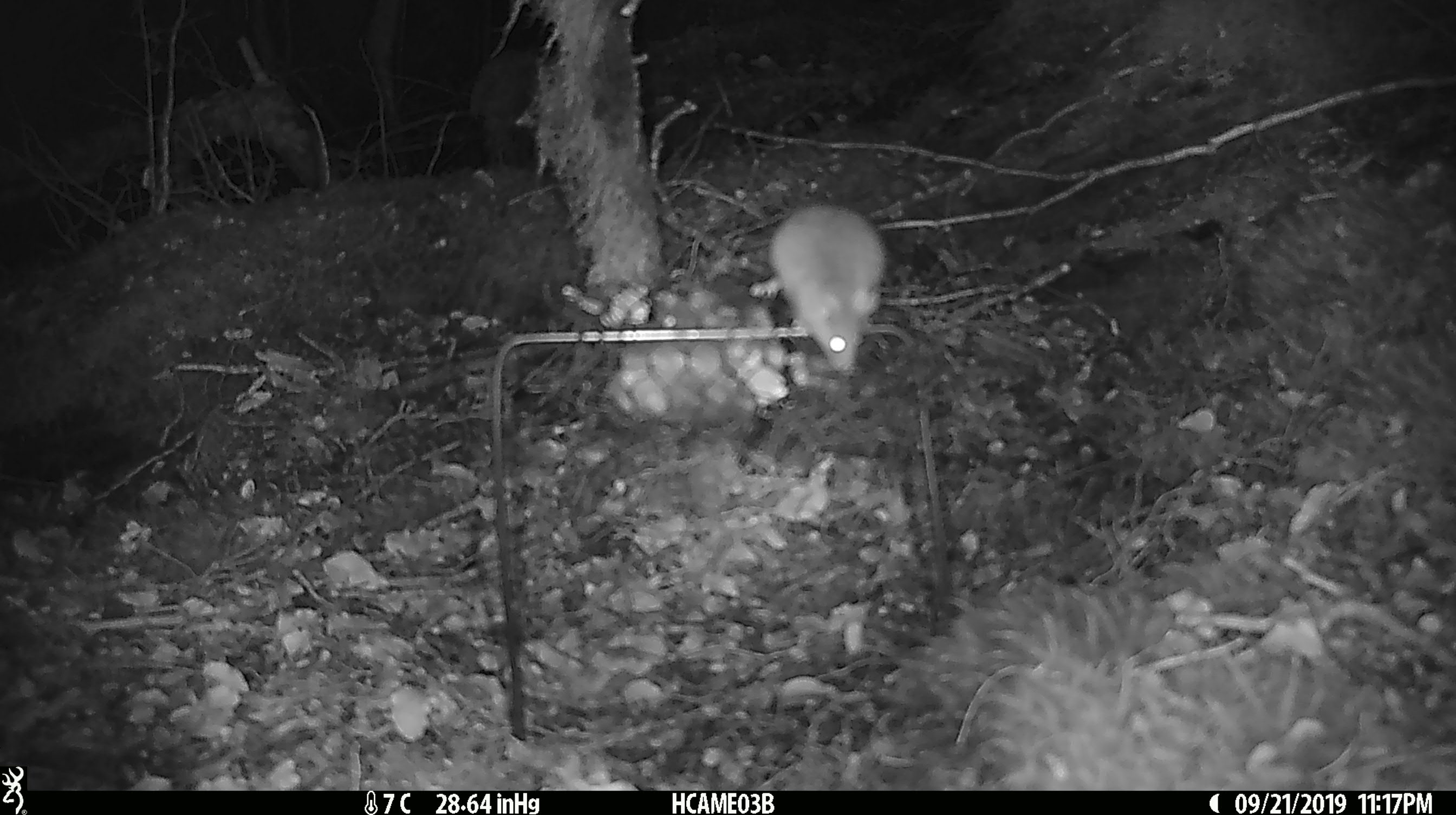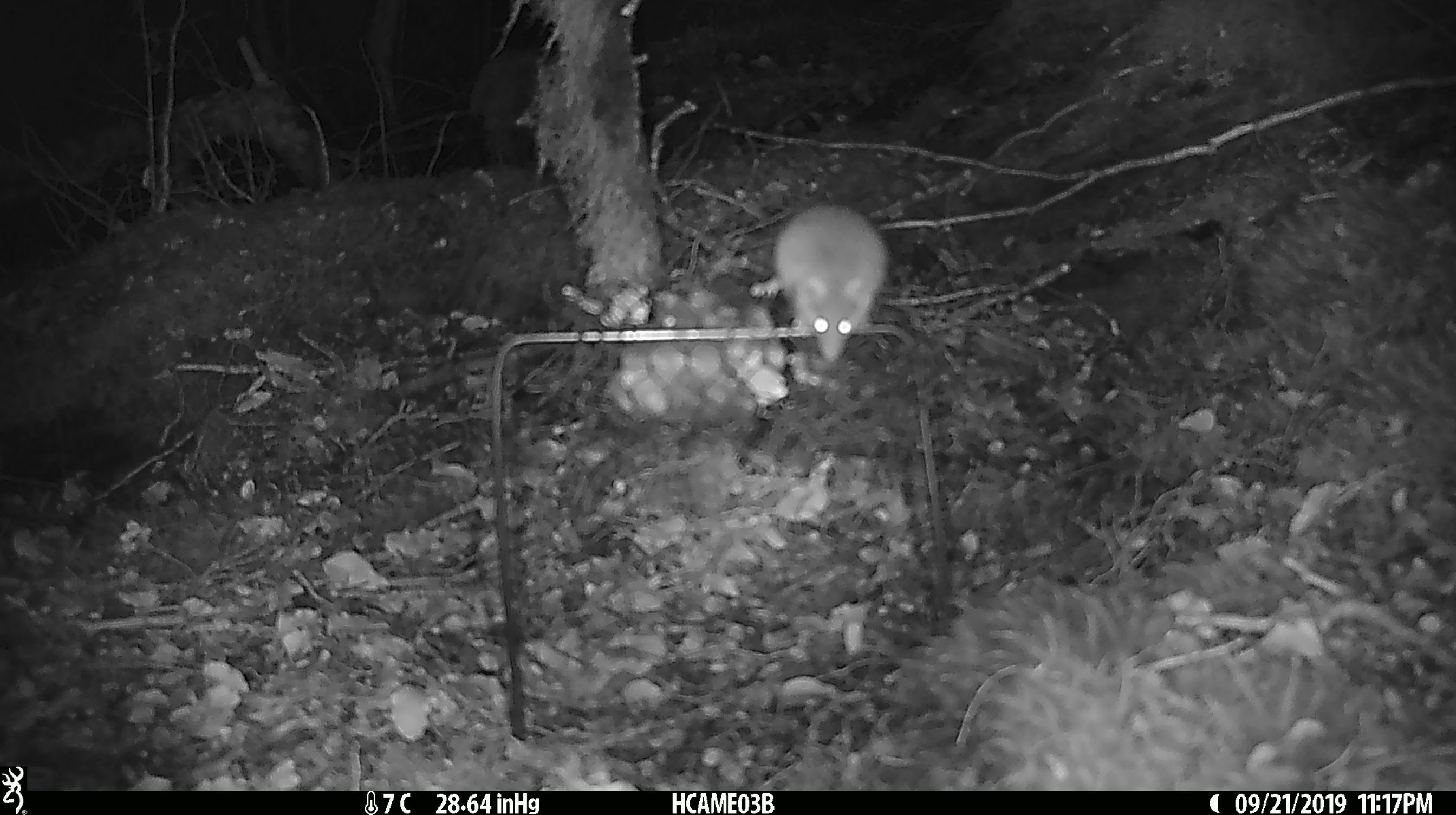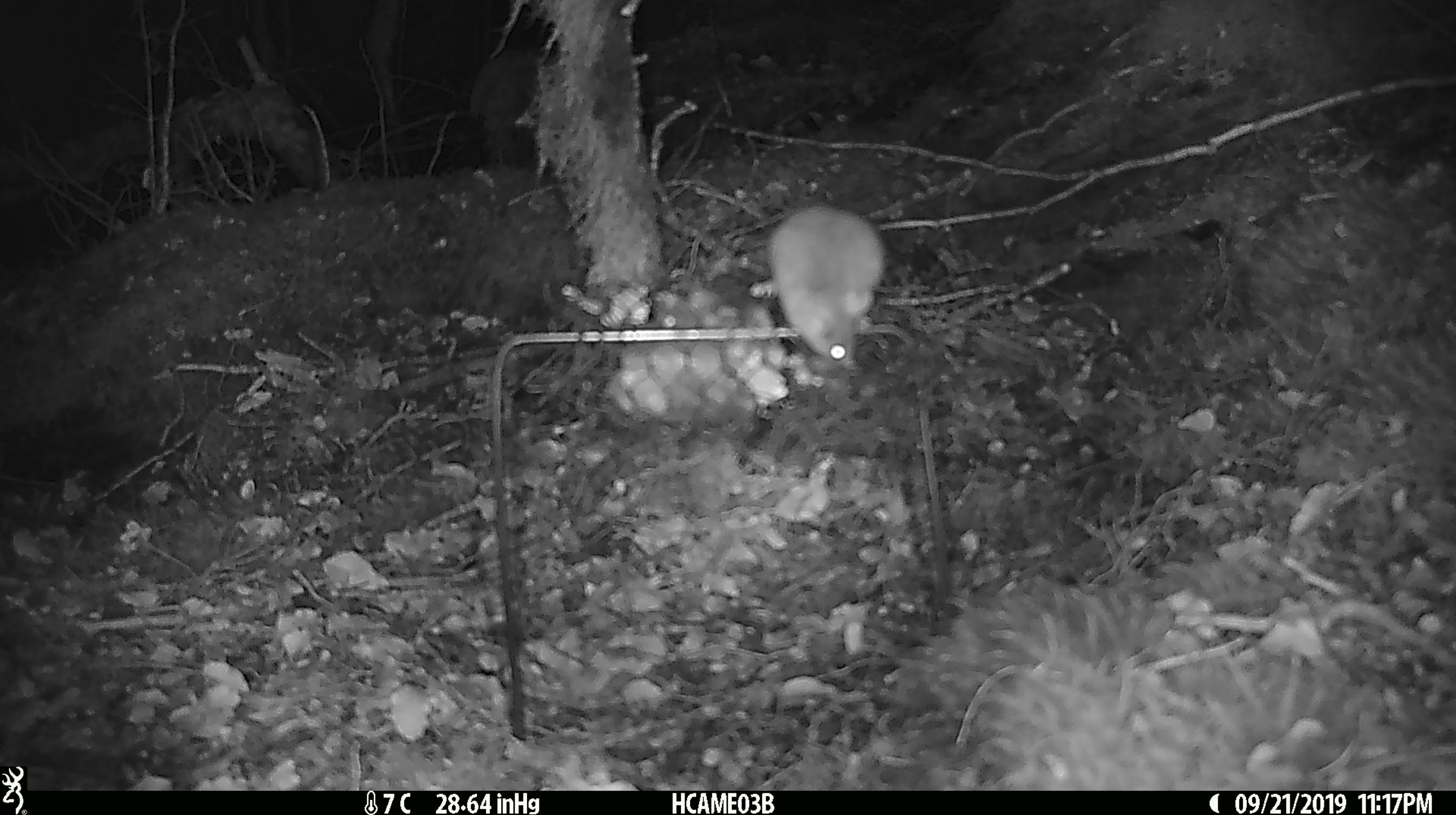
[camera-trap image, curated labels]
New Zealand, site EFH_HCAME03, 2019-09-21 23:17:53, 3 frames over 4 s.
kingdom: Animalia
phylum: Chordata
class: Mammalia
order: Rodentia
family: Muridae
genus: Mus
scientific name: Mus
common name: mouse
Mouse (Mus).